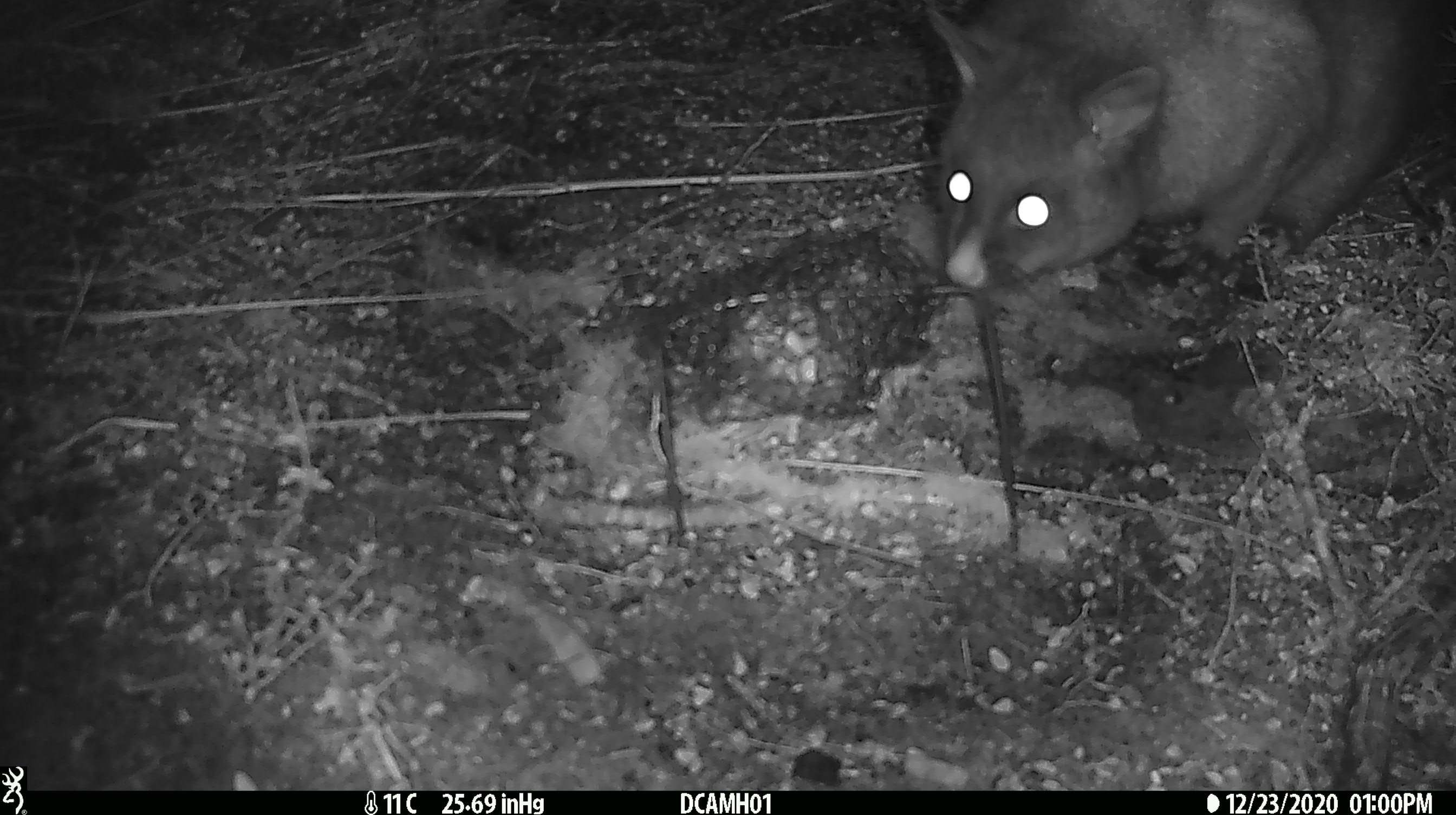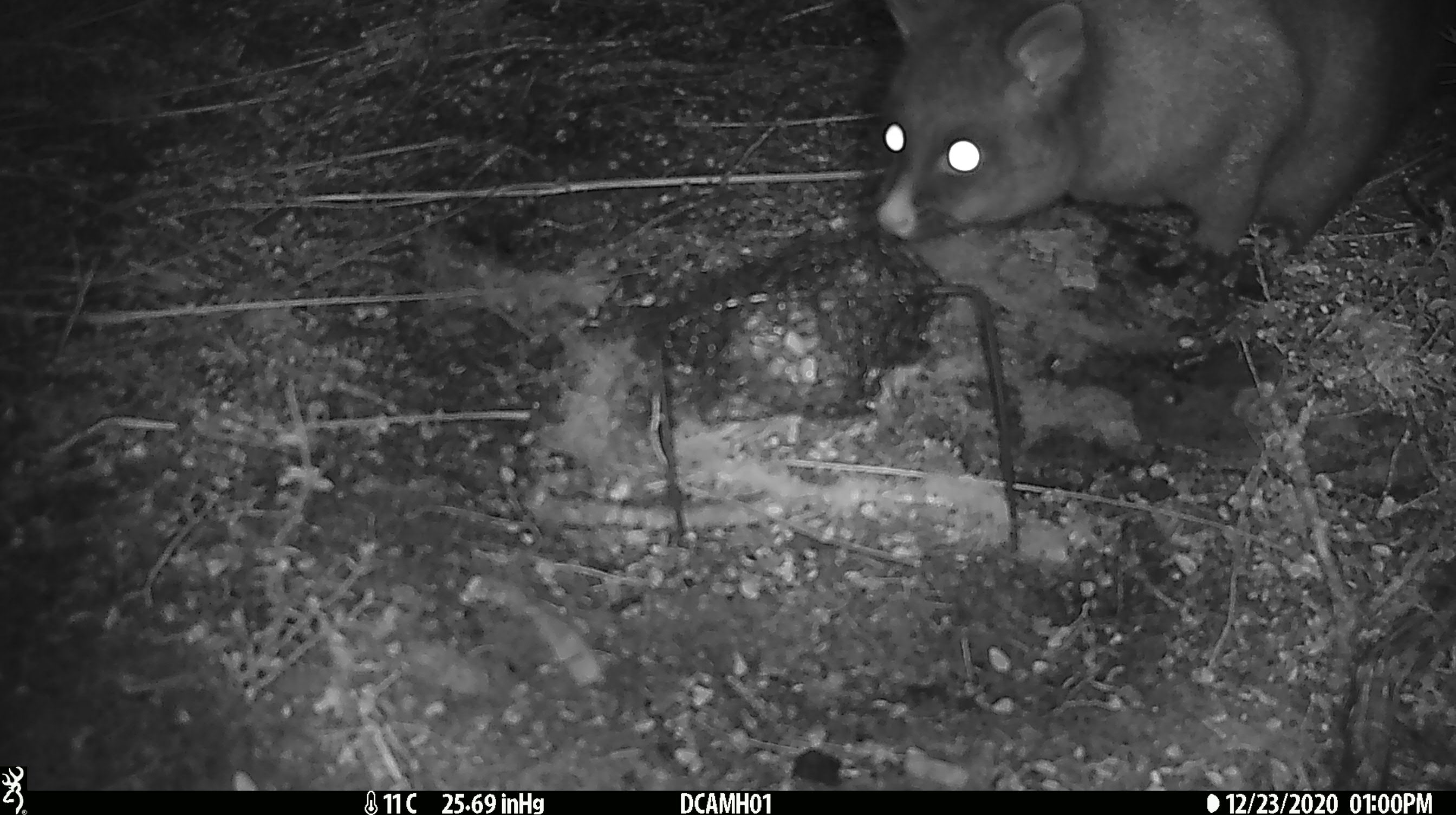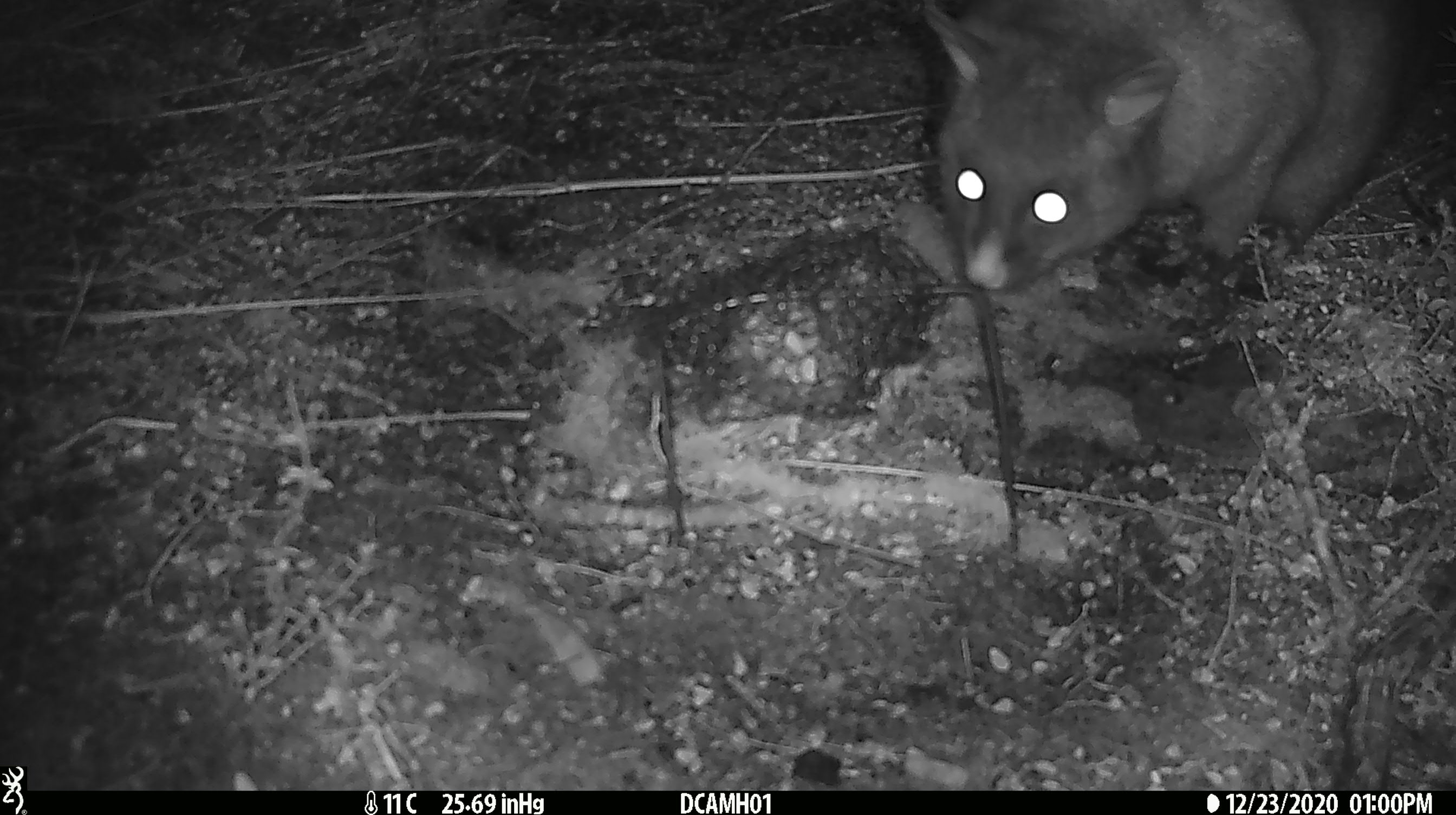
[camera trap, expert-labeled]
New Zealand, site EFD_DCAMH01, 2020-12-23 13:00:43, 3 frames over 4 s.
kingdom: Animalia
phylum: Chordata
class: Mammalia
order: Diprotodontia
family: Phalangeridae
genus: Trichosurus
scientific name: Trichosurus vulpecula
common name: common brushtail possum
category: possum